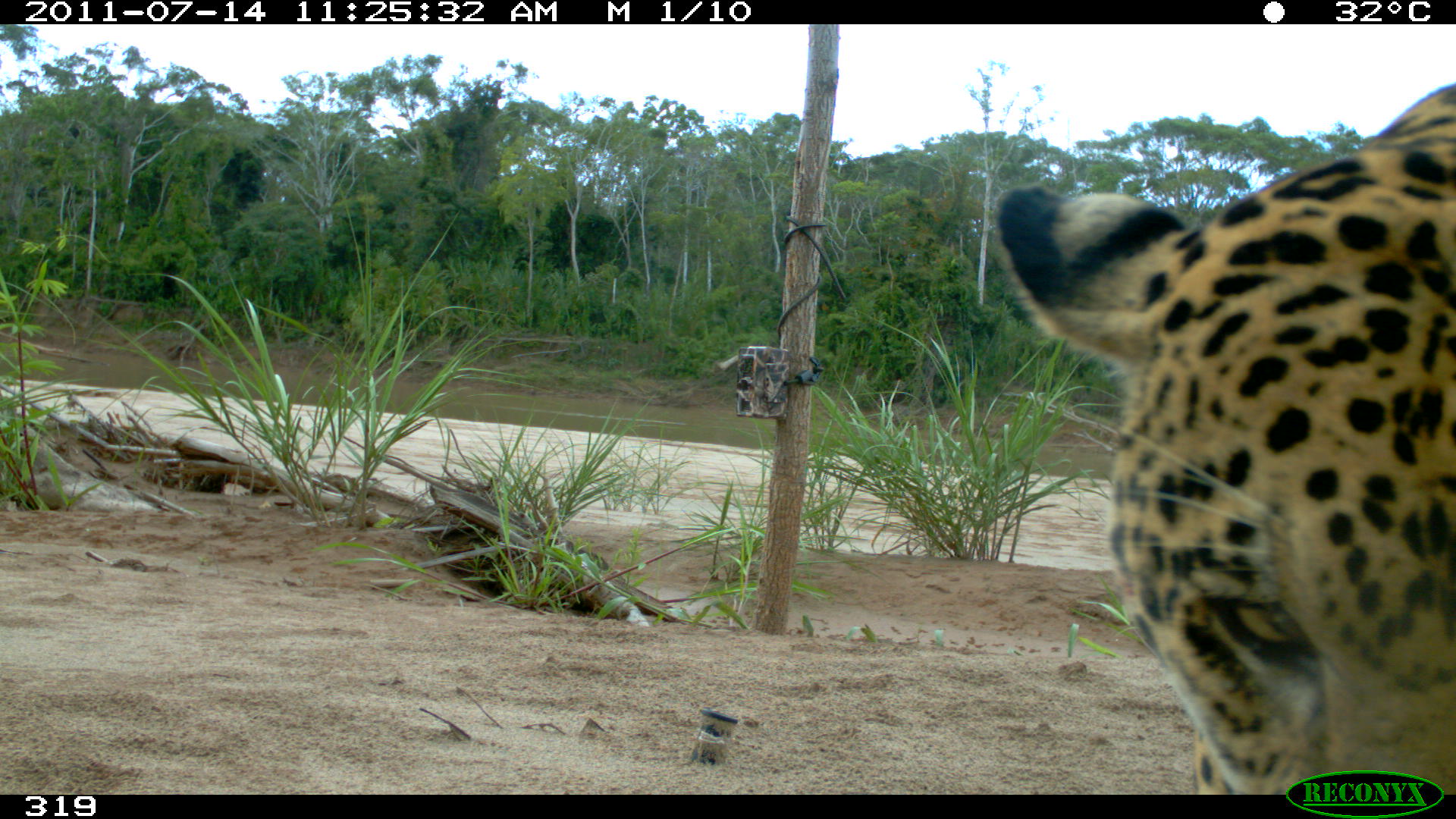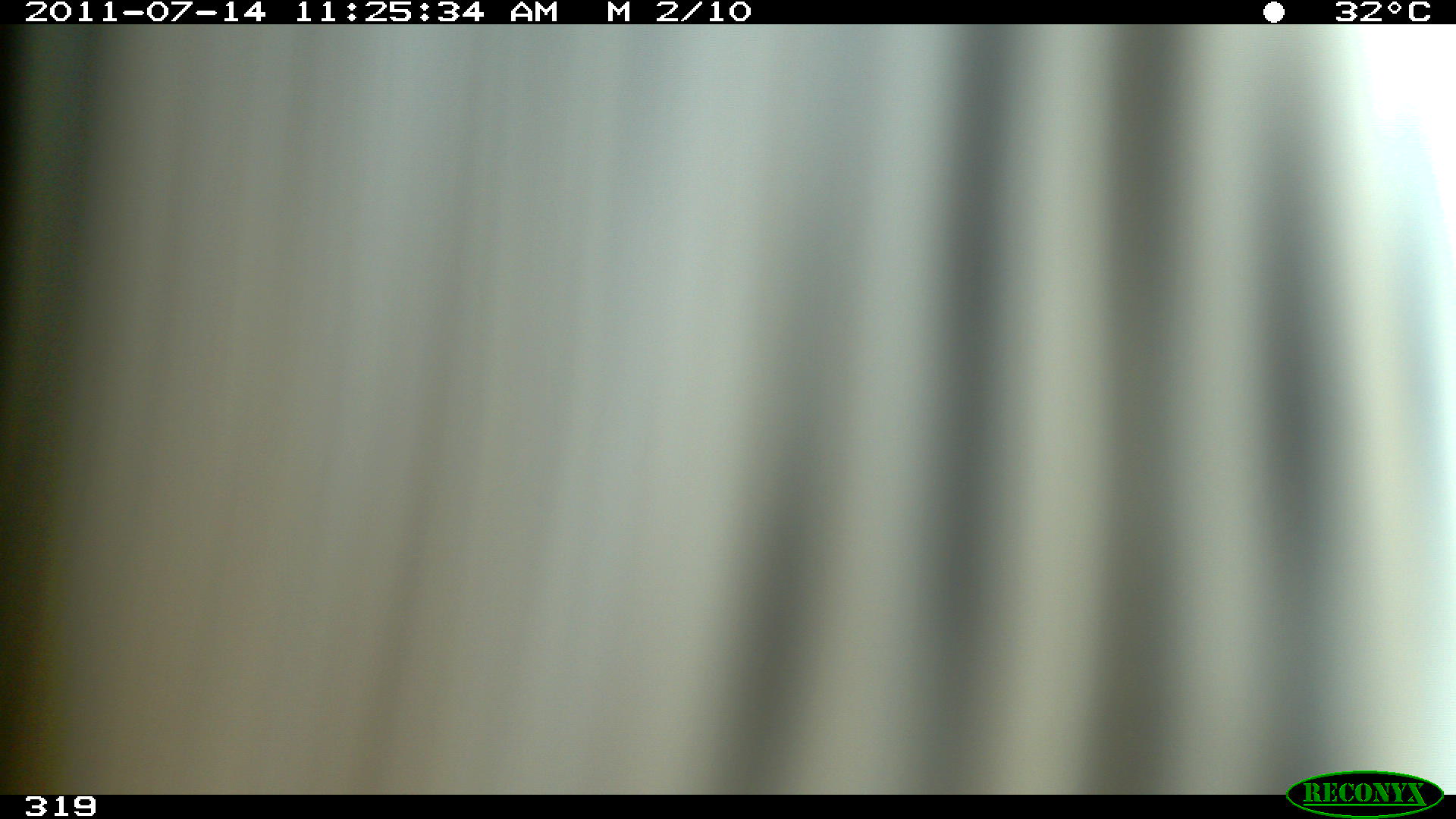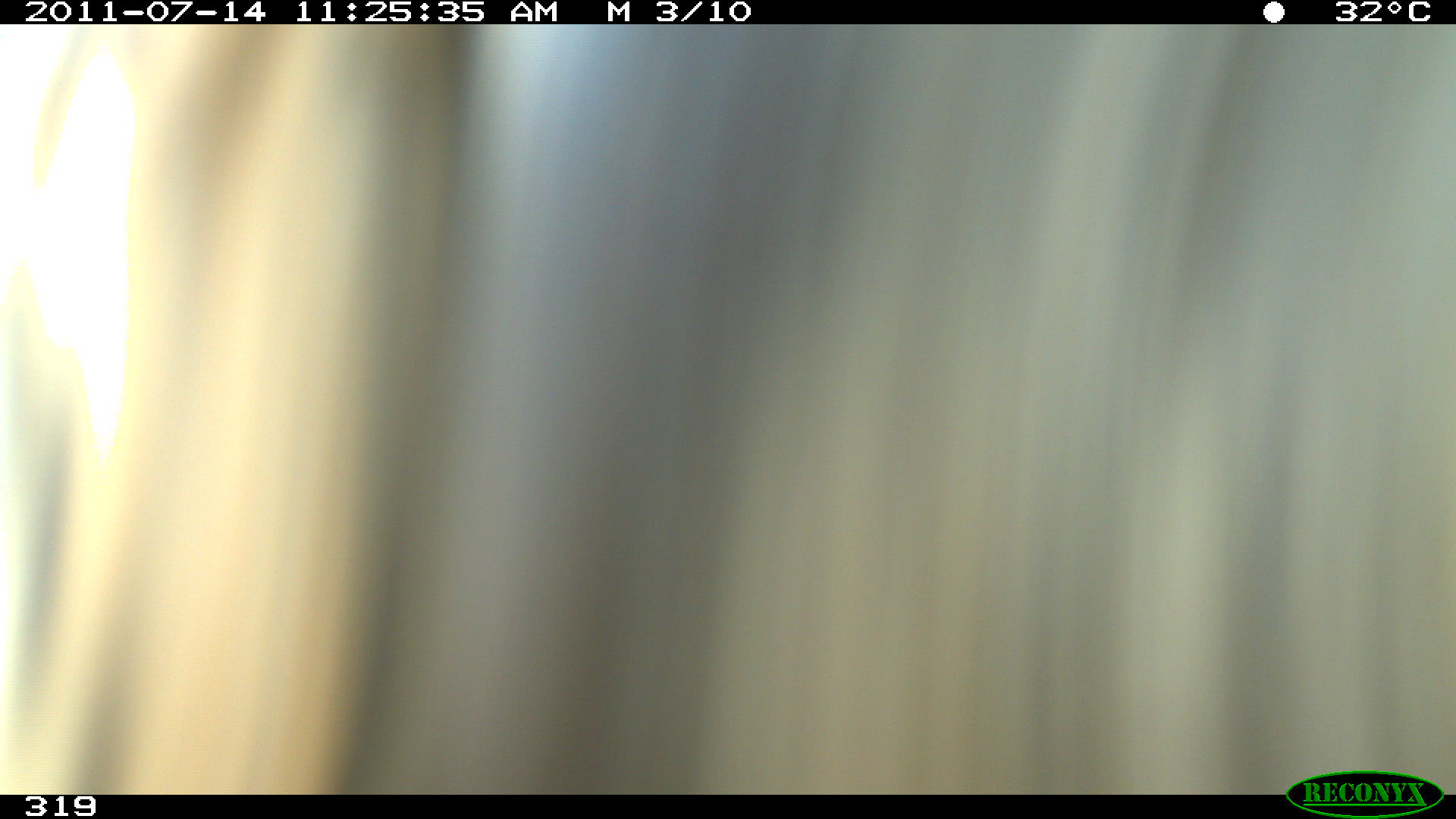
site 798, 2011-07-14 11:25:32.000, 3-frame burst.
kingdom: Animalia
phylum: Chordata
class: Mammalia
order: Carnivora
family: Felidae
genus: Panthera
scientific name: Panthera onca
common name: jaguar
Panthera onca (jaguar).